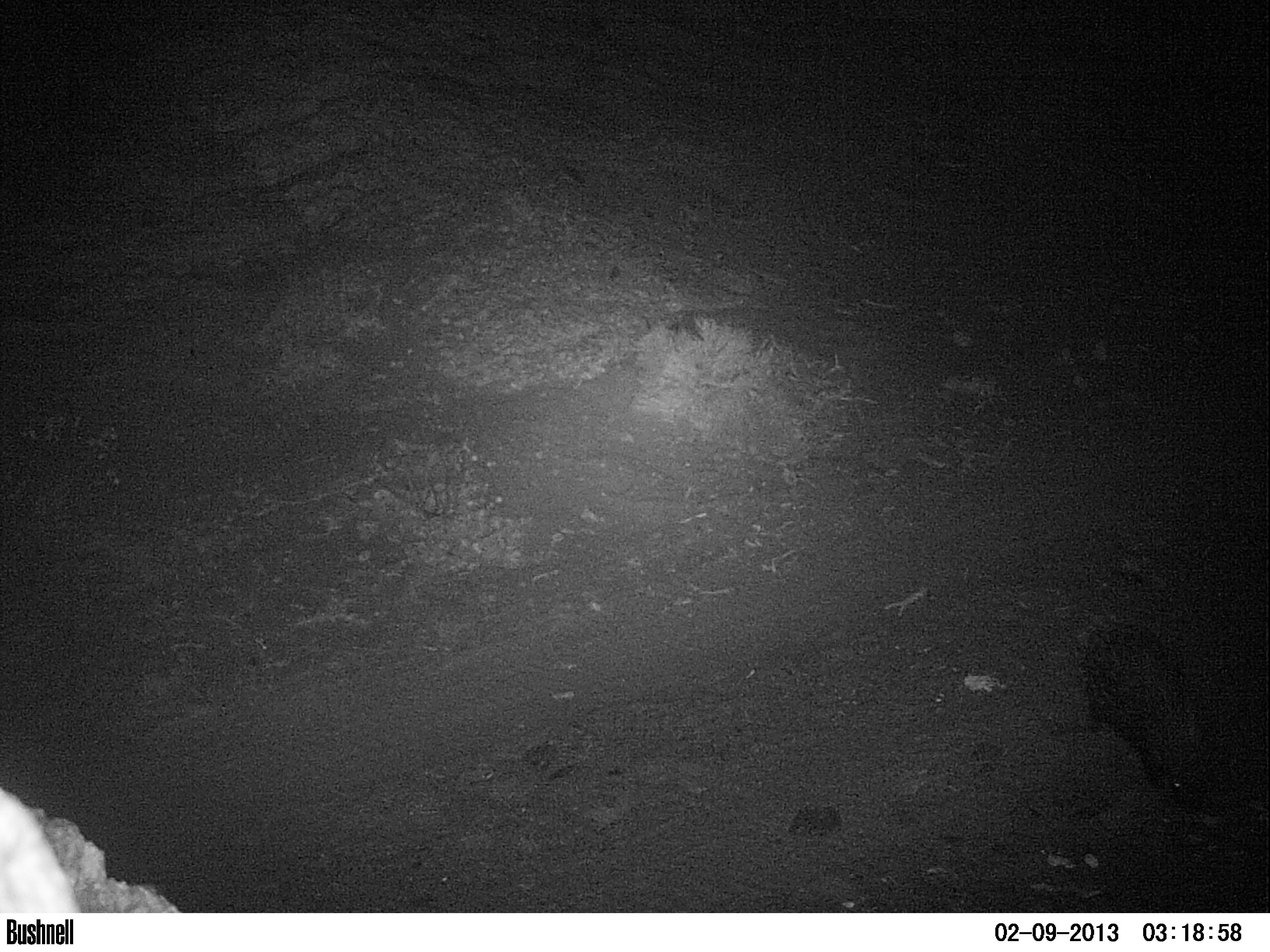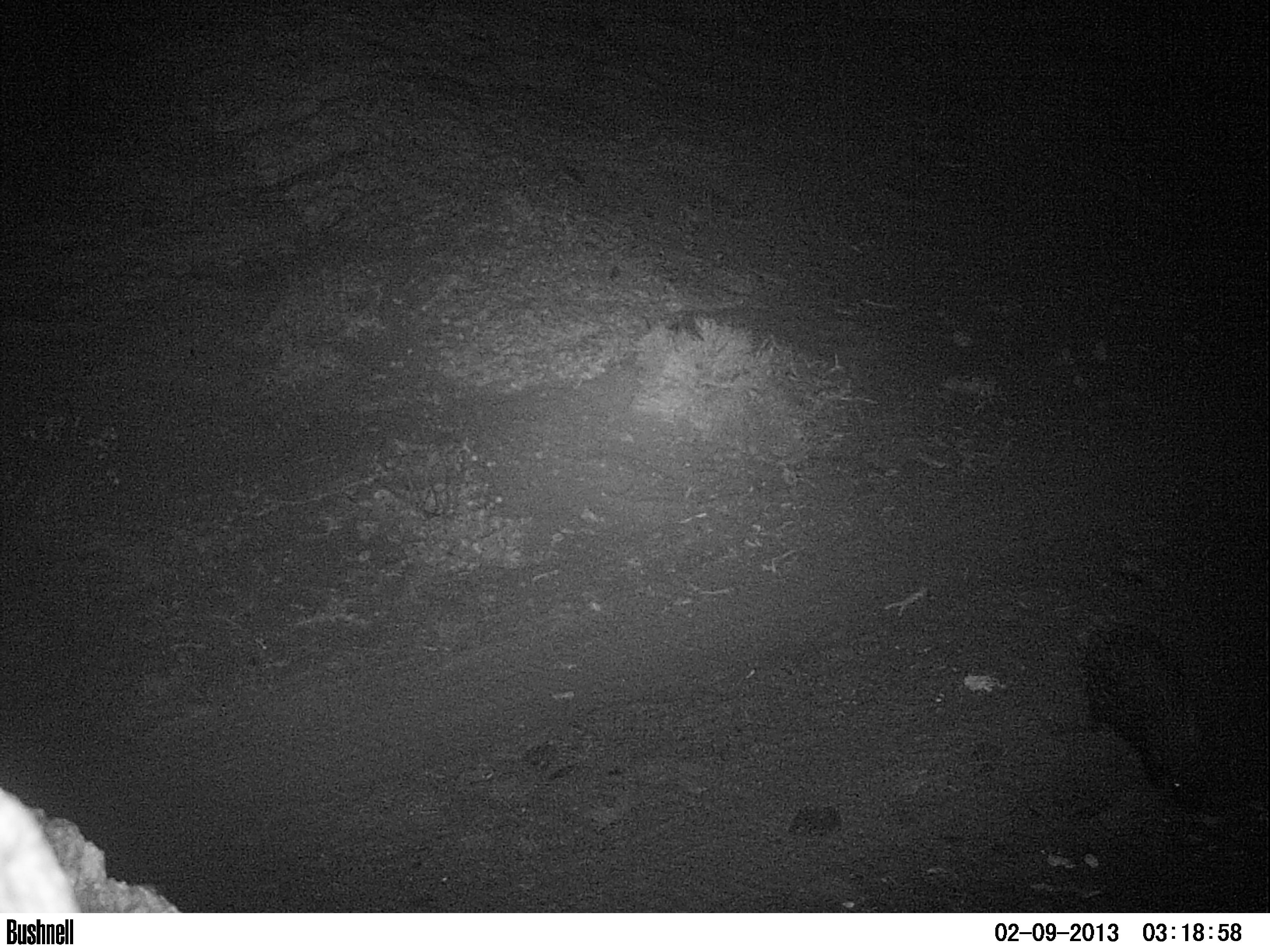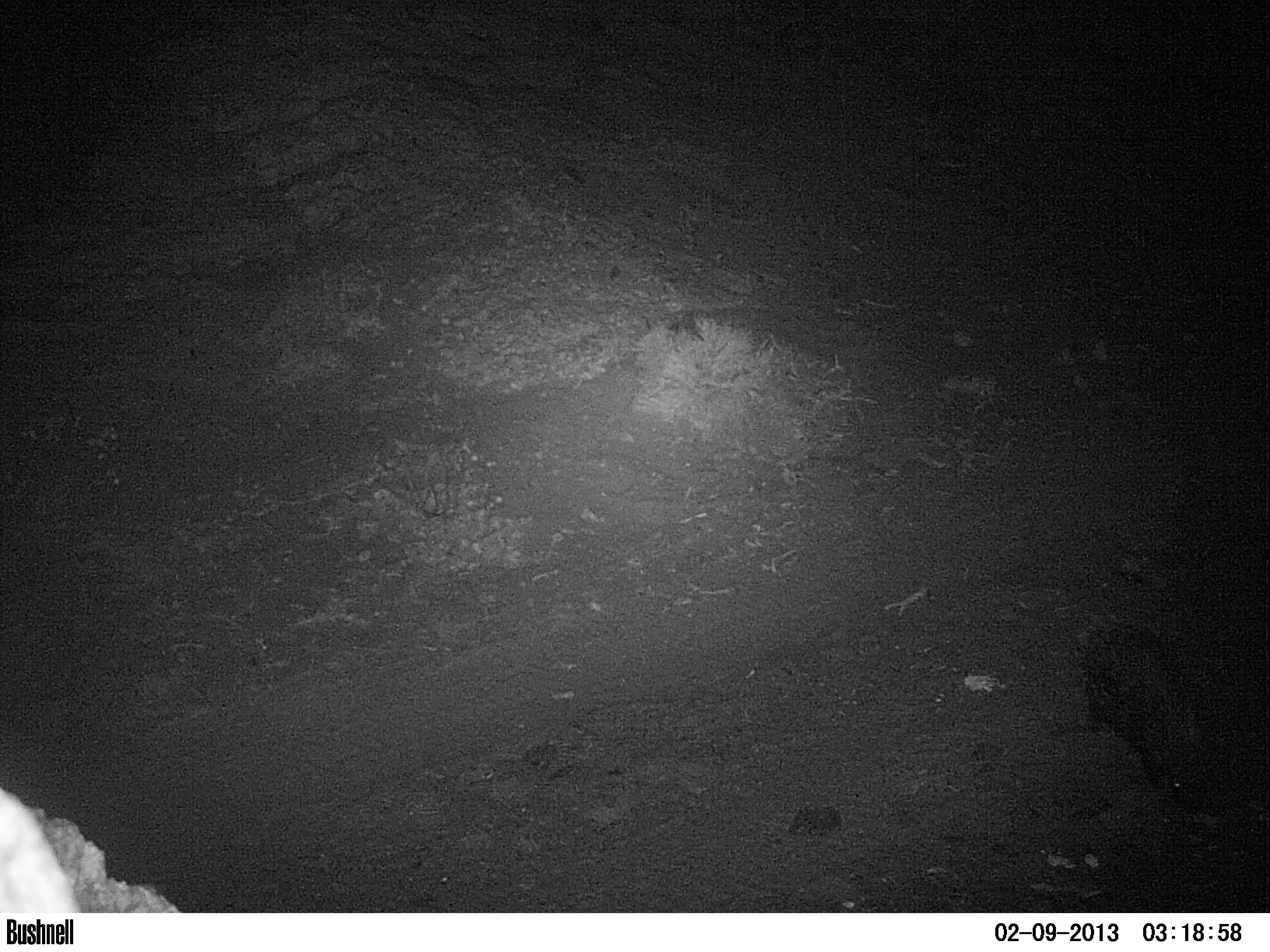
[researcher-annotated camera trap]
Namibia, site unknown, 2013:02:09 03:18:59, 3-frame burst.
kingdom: Animalia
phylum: Chordata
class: Mammalia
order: Rodentia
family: Hystricidae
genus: Hystrix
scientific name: Hystrix africaeaustralis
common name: cape porcupine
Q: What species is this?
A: Hystrix africaeaustralis (cape porcupine).